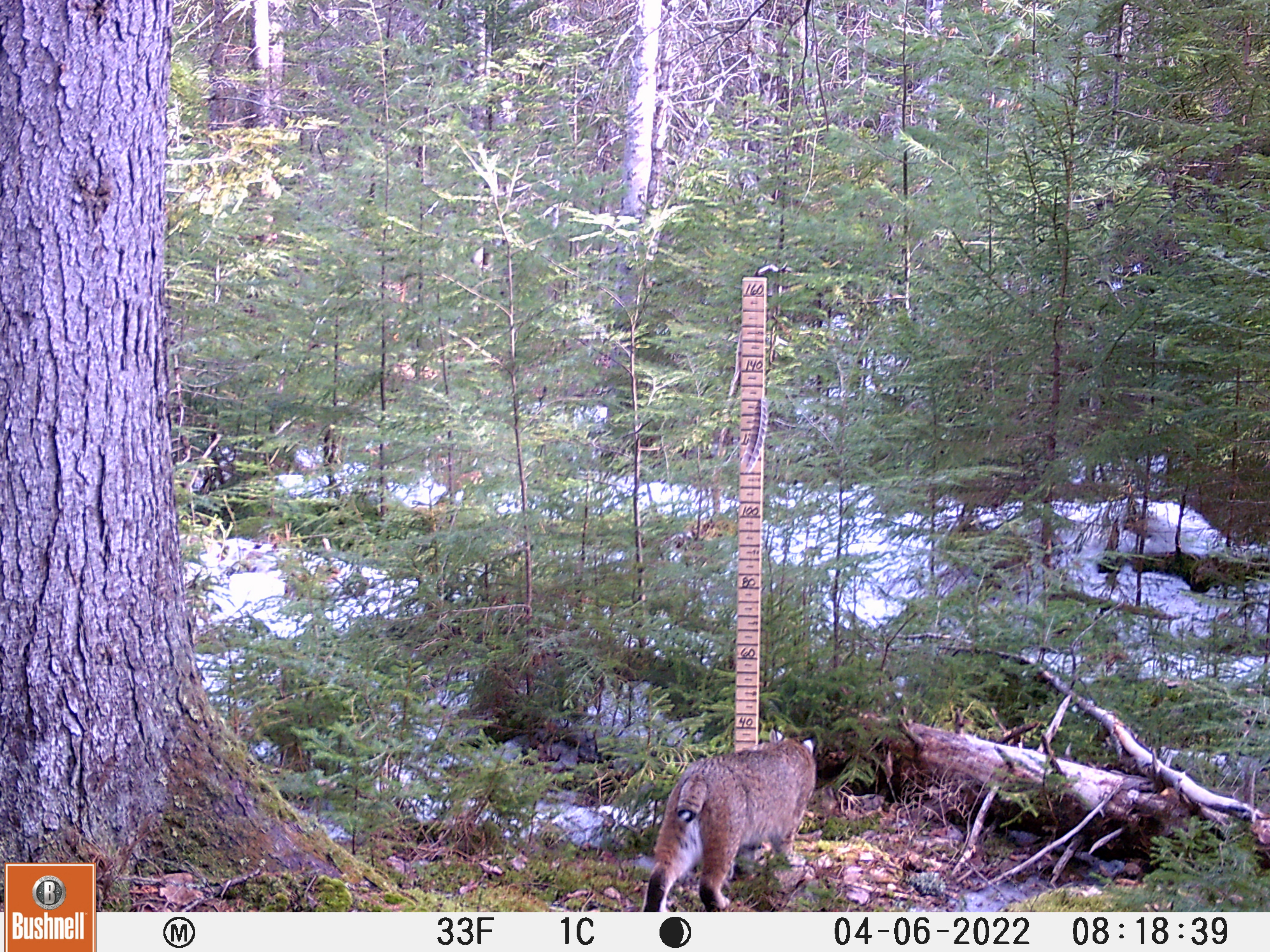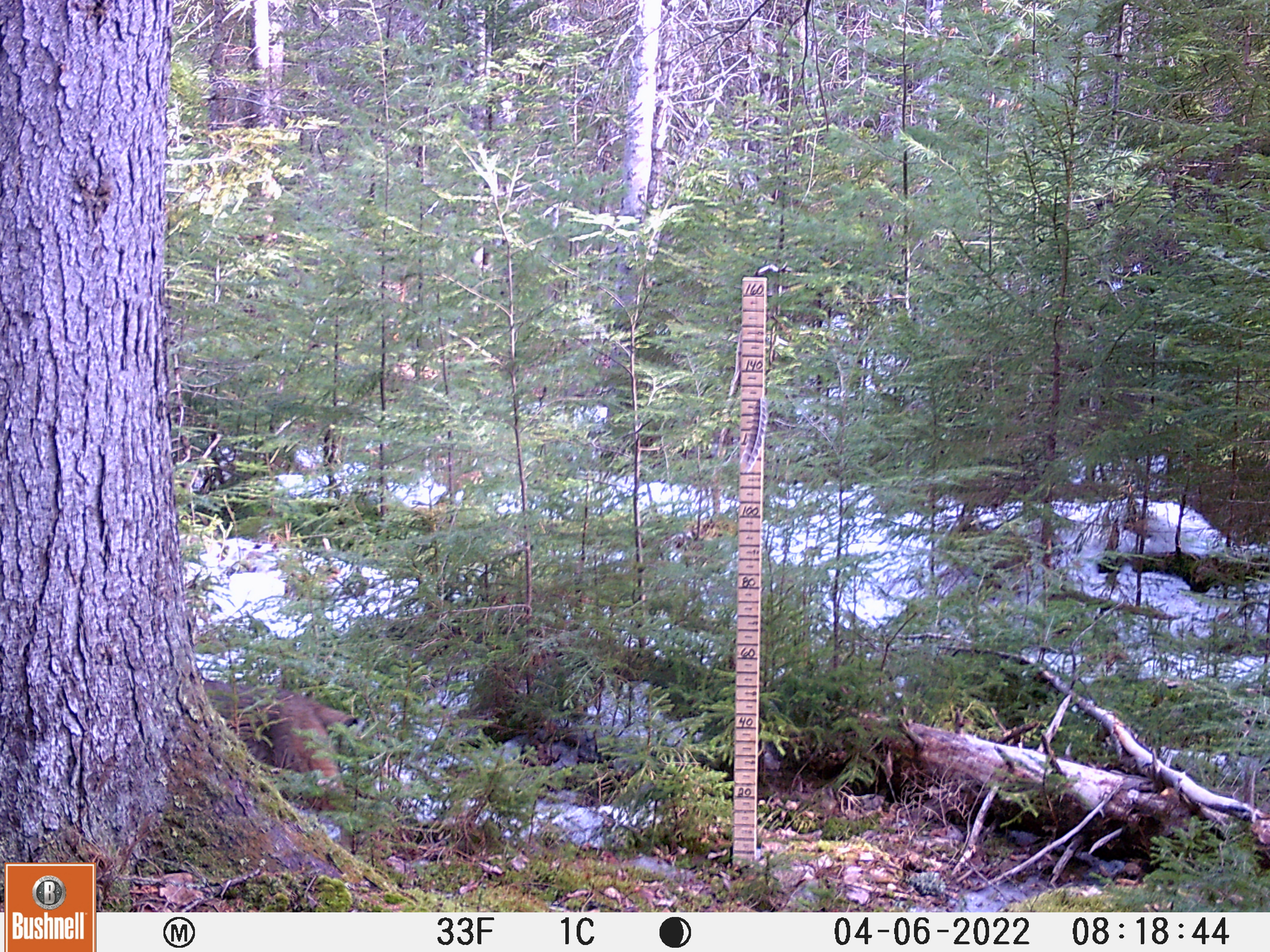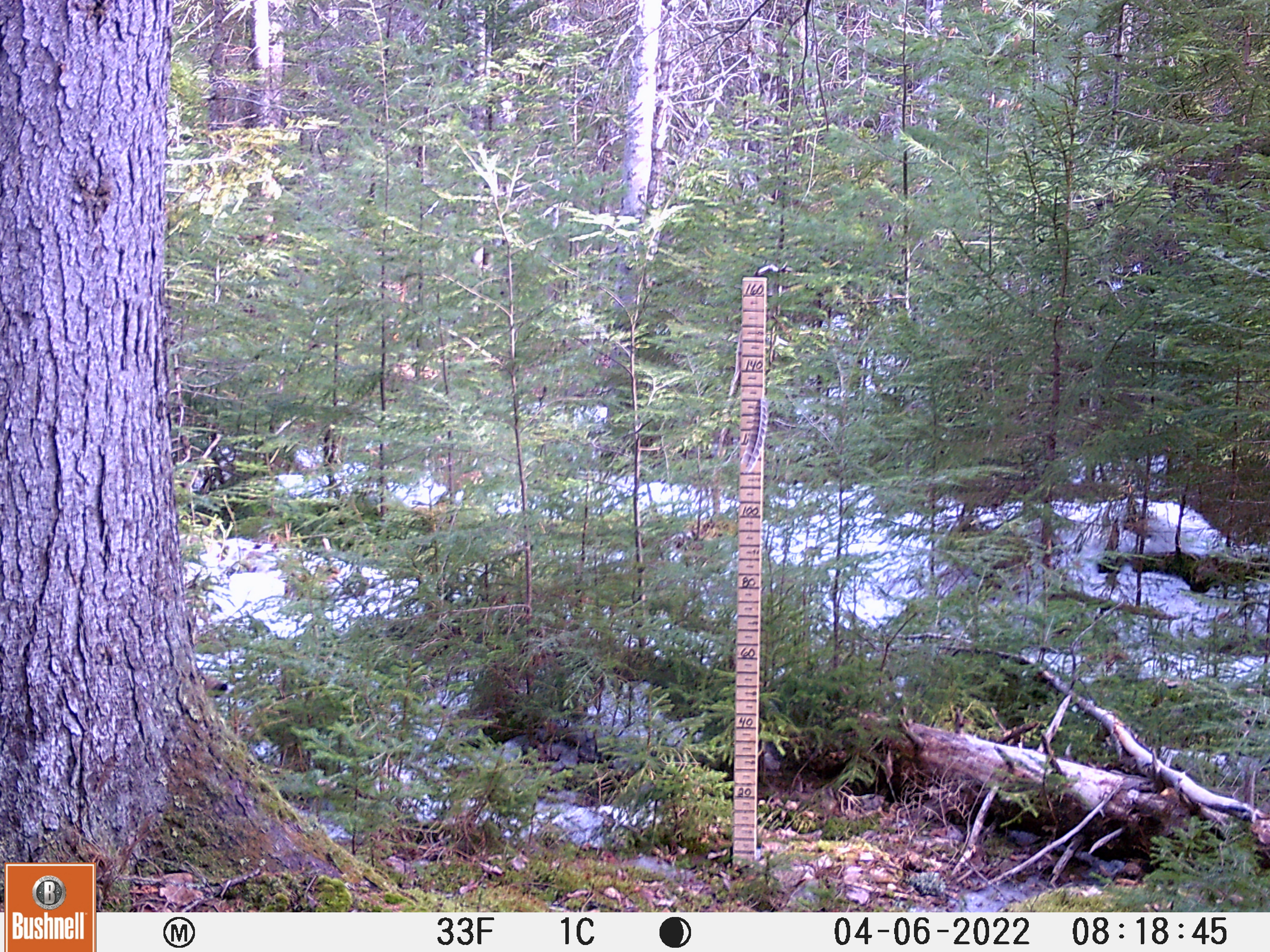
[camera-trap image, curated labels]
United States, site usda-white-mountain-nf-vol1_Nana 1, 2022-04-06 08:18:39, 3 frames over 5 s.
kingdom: Animalia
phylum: Chordata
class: Mammalia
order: Carnivora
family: Felidae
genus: Lynx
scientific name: Lynx rufus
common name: bobcat